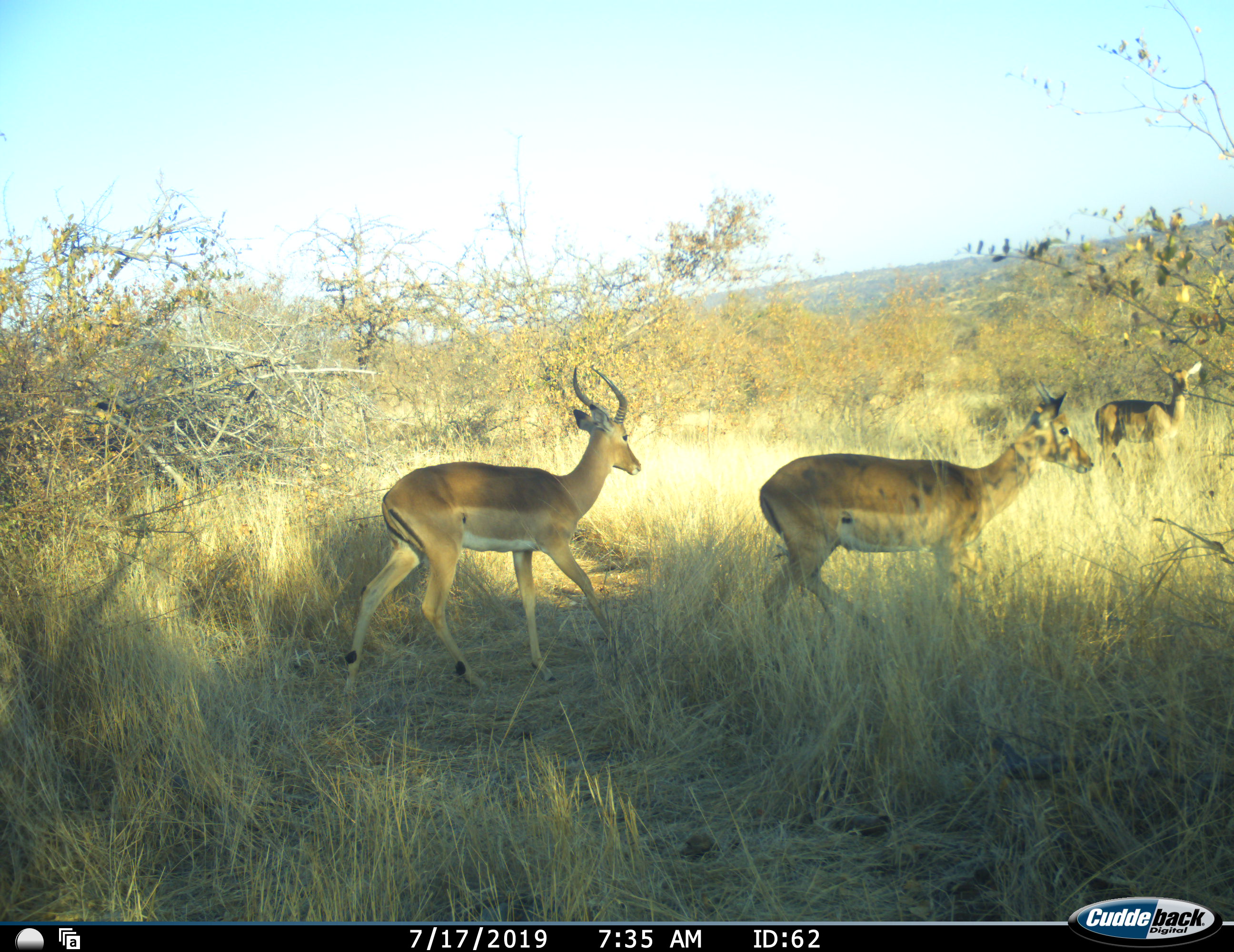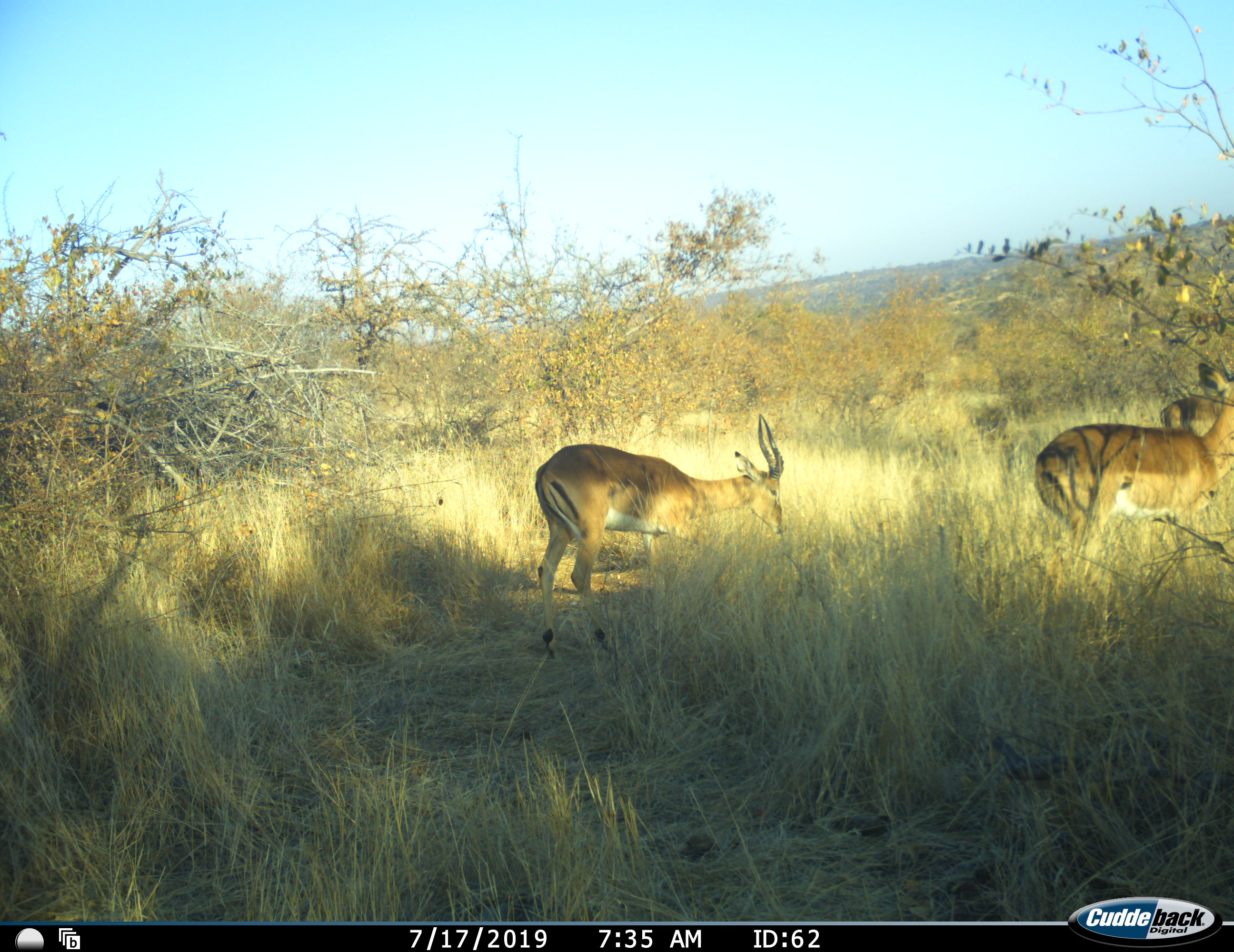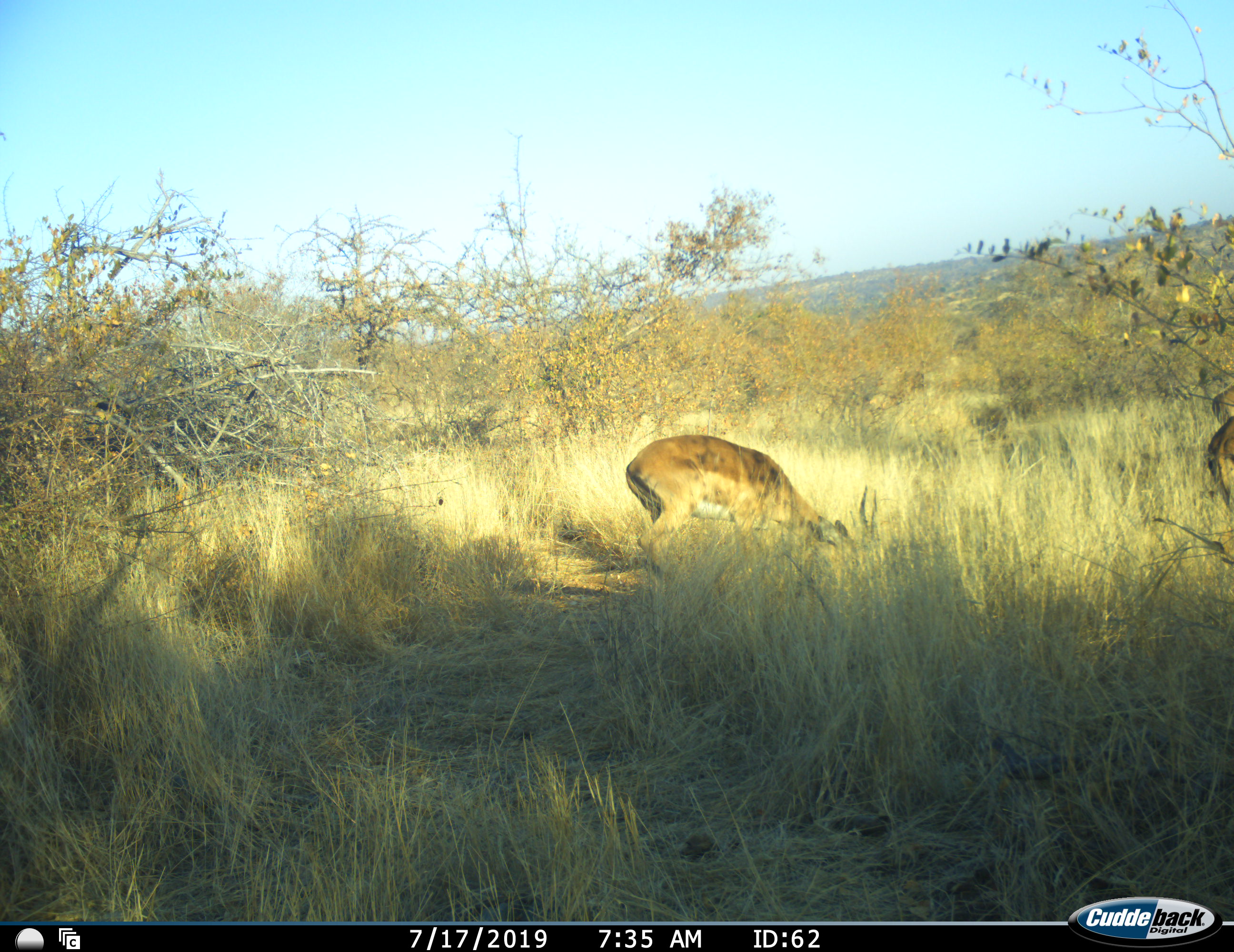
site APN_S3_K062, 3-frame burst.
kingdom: Animalia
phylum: Chordata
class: Mammalia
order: Artiodactyla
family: Bovidae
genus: Aepyceros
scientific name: Aepyceros melampus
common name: impala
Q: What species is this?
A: Impala (Aepyceros melampus).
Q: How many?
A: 3.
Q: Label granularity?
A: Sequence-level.